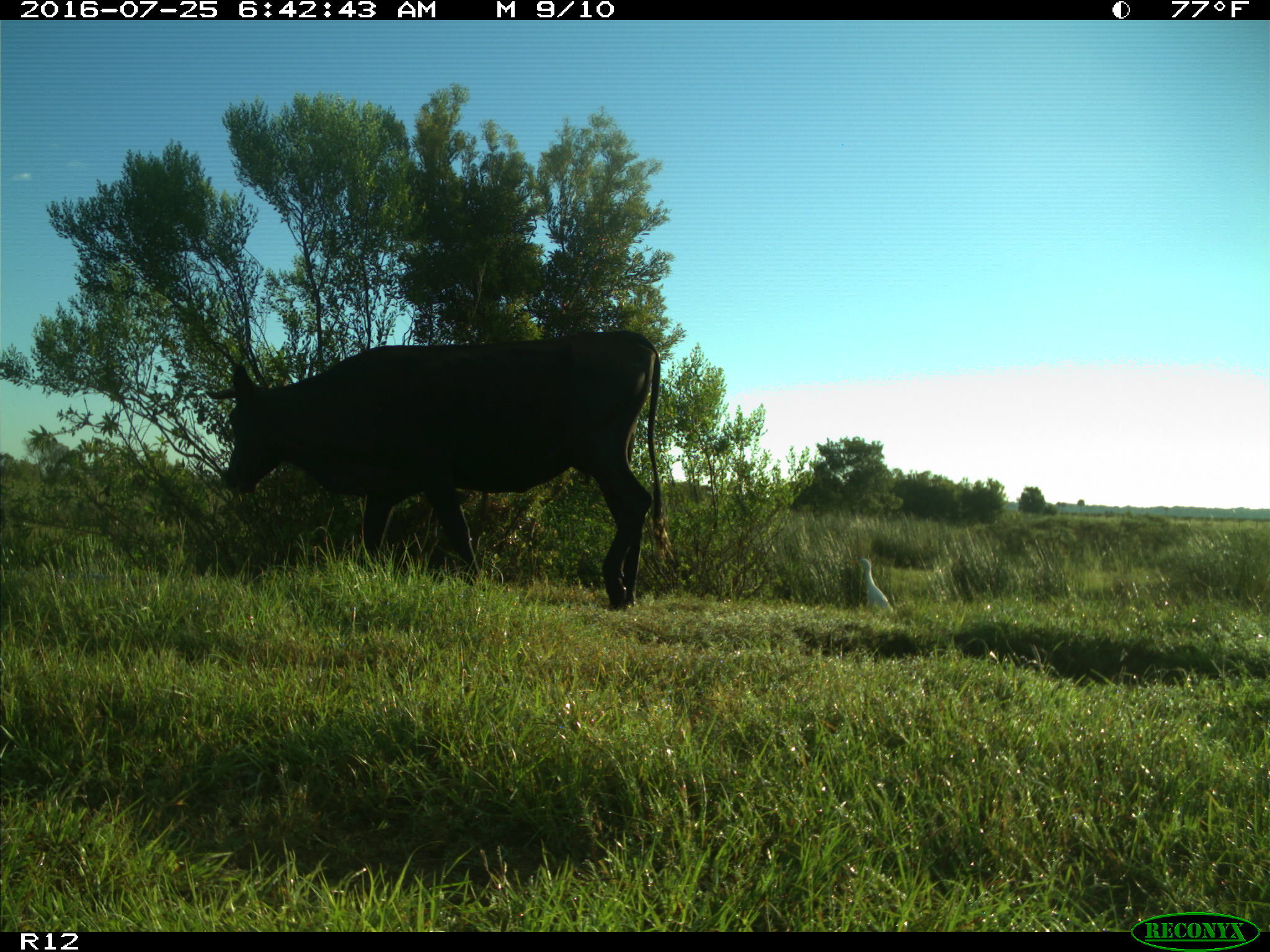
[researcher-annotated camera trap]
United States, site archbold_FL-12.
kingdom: Animalia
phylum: Chordata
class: Mammalia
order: Artiodactyla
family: Bovidae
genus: Bos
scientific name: Bos taurus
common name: domestic cow